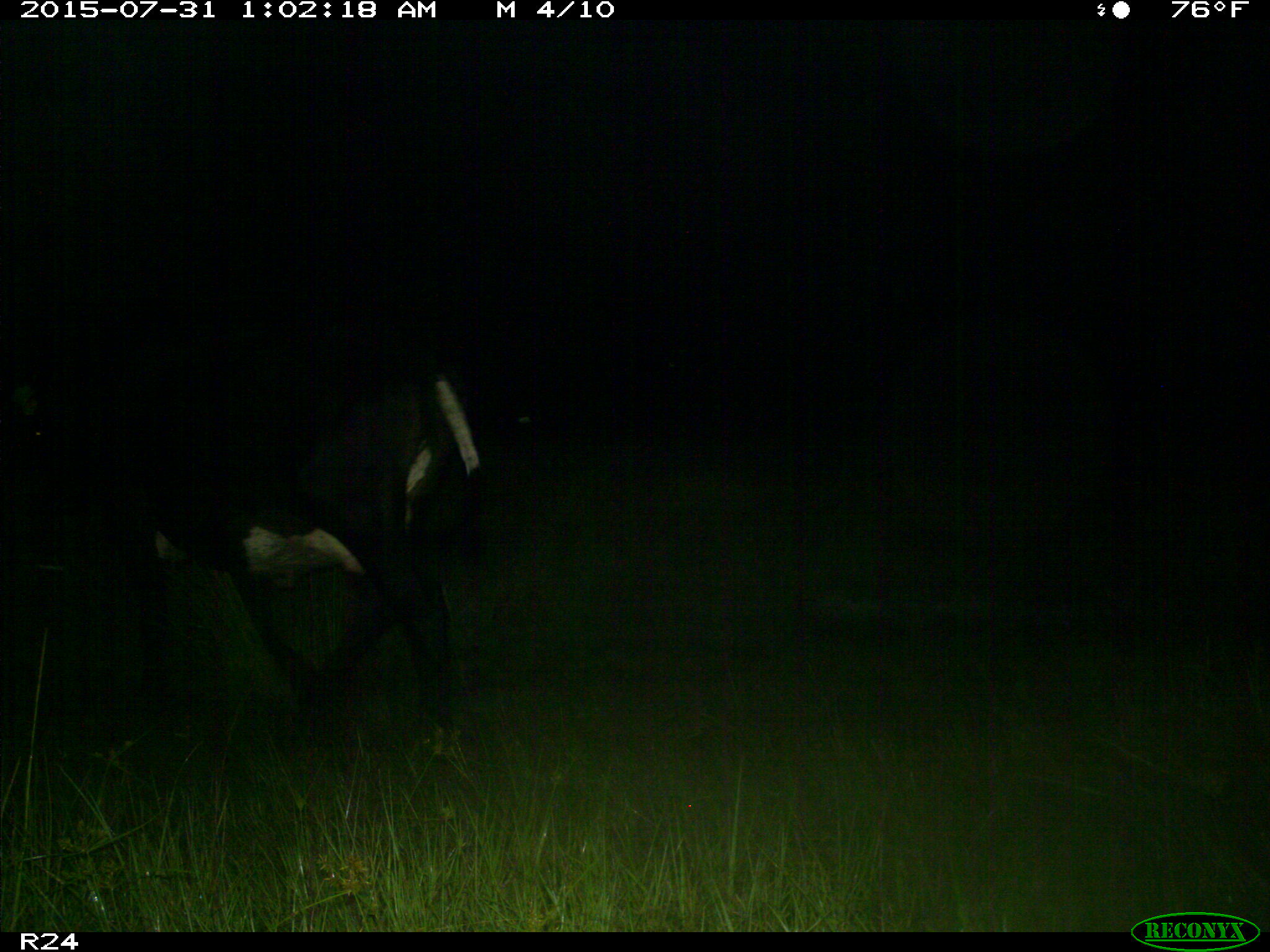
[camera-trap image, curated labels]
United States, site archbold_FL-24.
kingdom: Animalia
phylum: Chordata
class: Mammalia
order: Artiodactyla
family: Bovidae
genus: Bos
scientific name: Bos taurus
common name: domestic cow